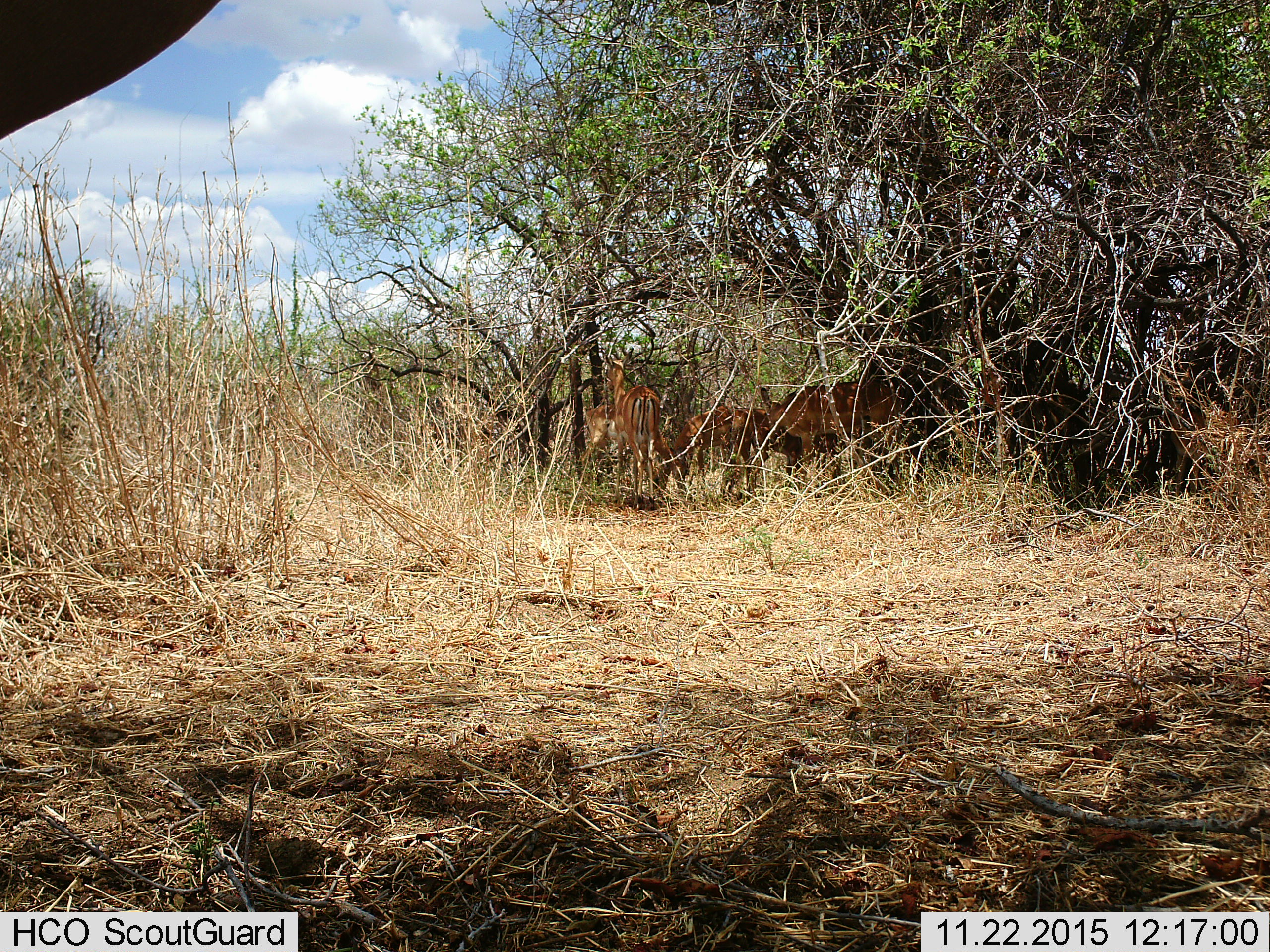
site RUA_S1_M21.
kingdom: Animalia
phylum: Chordata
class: Mammalia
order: Artiodactyla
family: Bovidae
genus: Aepyceros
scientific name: Aepyceros melampus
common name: impala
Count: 5.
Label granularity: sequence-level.